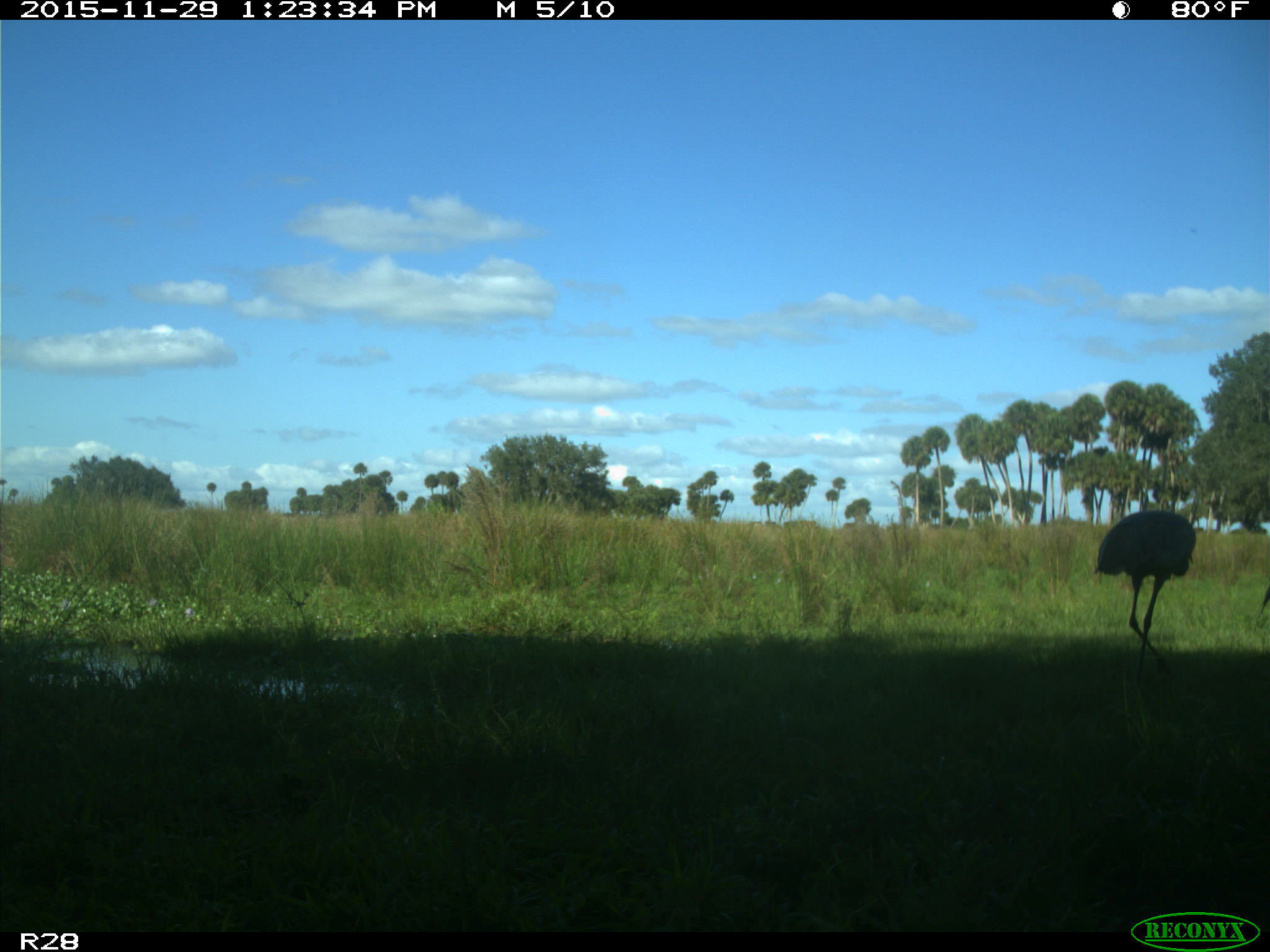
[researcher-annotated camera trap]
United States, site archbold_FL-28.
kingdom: Animalia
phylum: Chordata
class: Aves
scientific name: Aves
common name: birds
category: unidentified bird